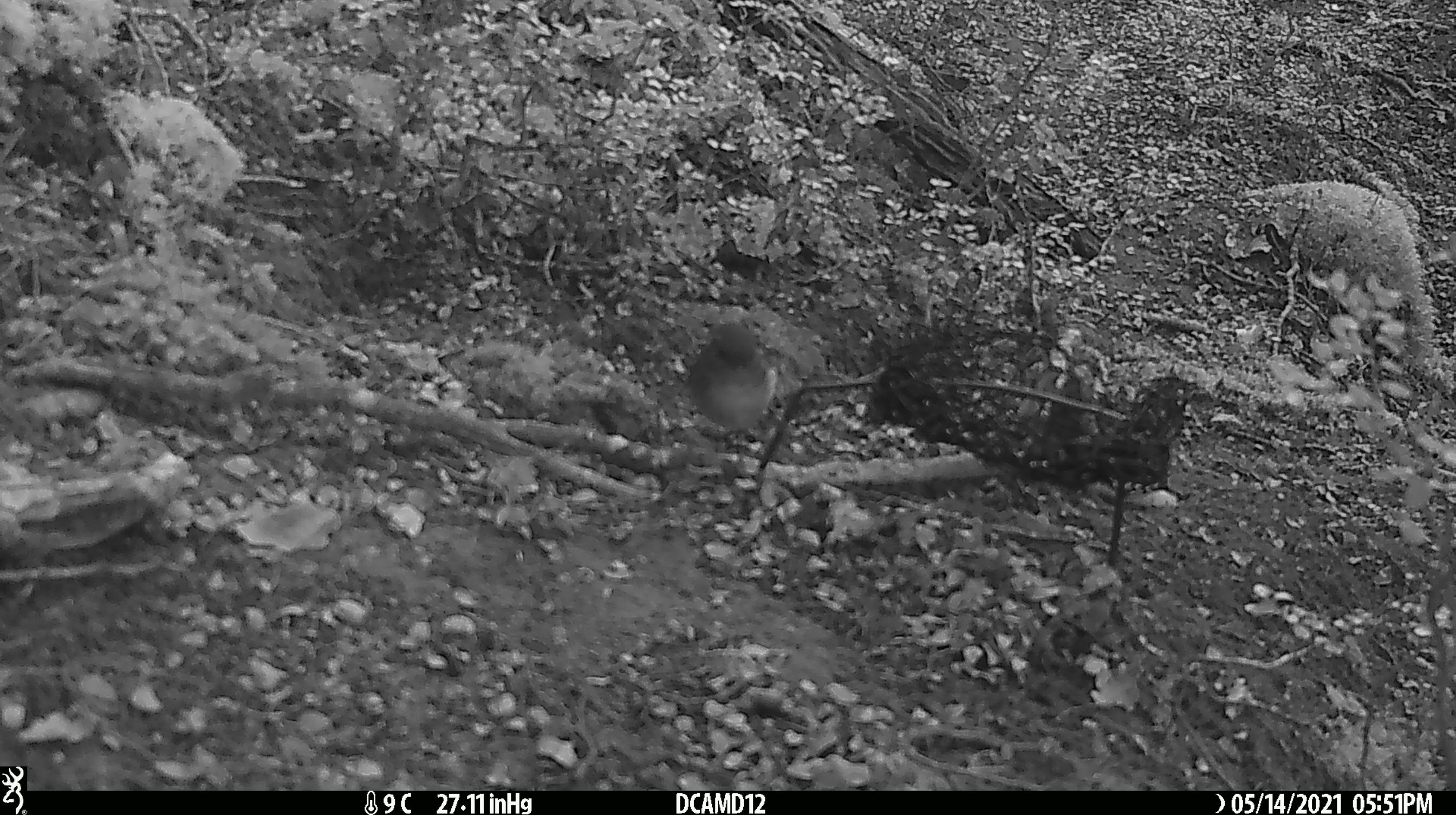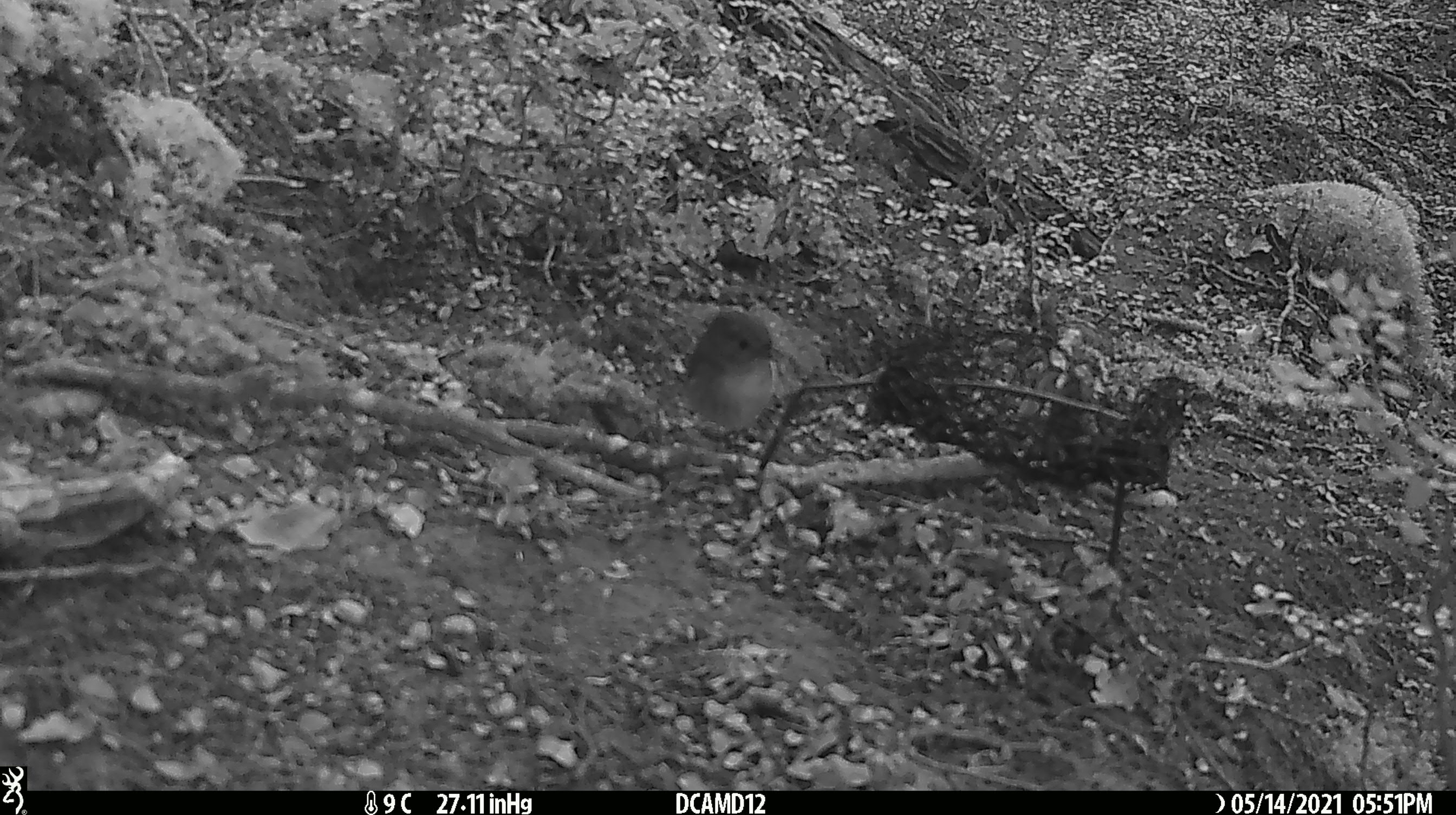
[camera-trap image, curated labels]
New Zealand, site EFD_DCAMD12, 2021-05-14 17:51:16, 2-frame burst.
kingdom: Animalia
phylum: Chordata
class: Aves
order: Passeriformes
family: Petroicidae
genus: Petroica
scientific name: Petroica macrocephala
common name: tomtit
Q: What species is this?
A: Tomtit (Petroica macrocephala).